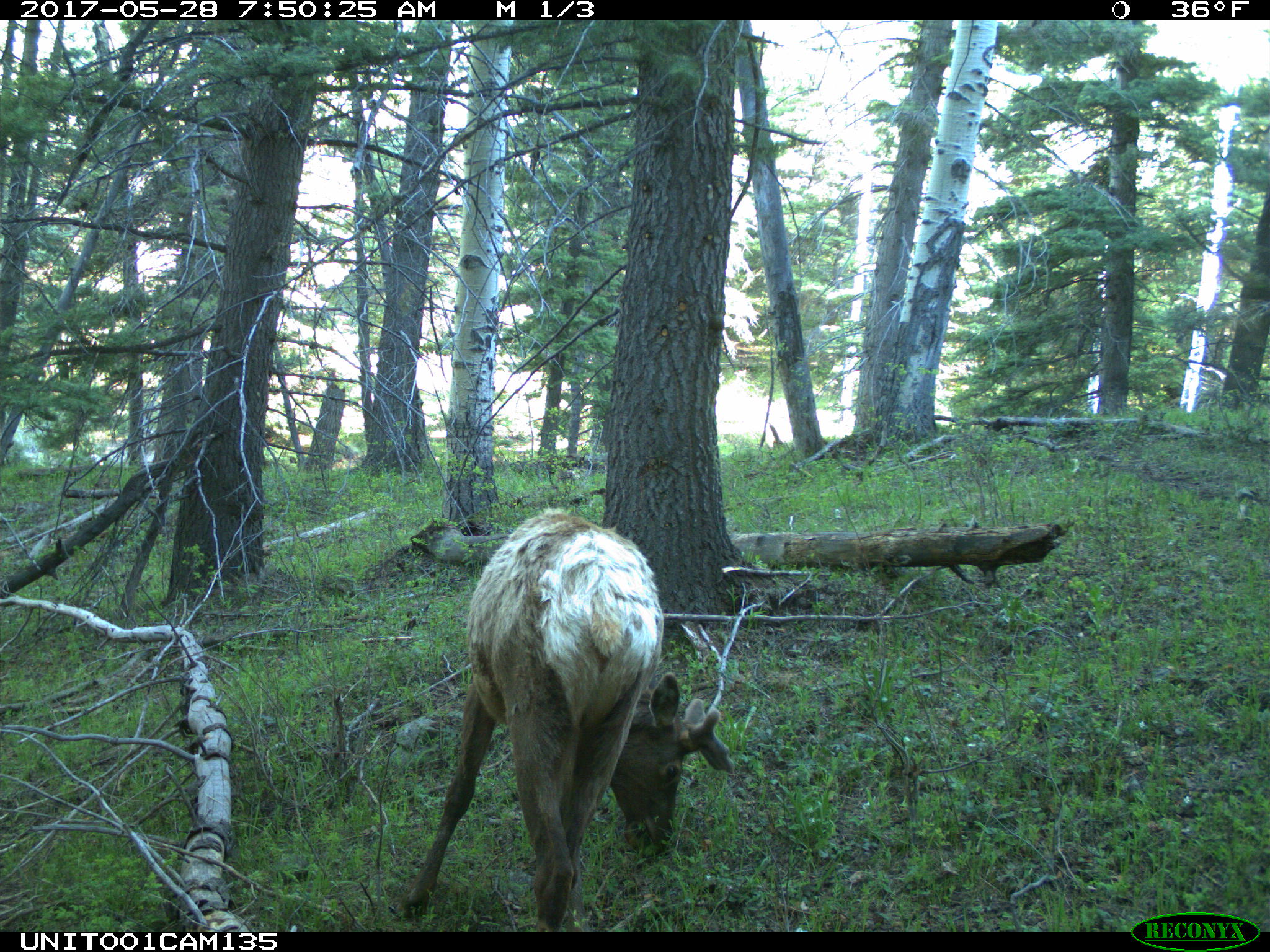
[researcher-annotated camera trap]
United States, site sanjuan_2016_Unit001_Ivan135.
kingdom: Animalia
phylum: Chordata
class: Mammalia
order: Artiodactyla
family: Cervidae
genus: Cervus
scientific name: Cervus elaphus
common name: red deer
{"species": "Cervus elaphus (red deer)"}